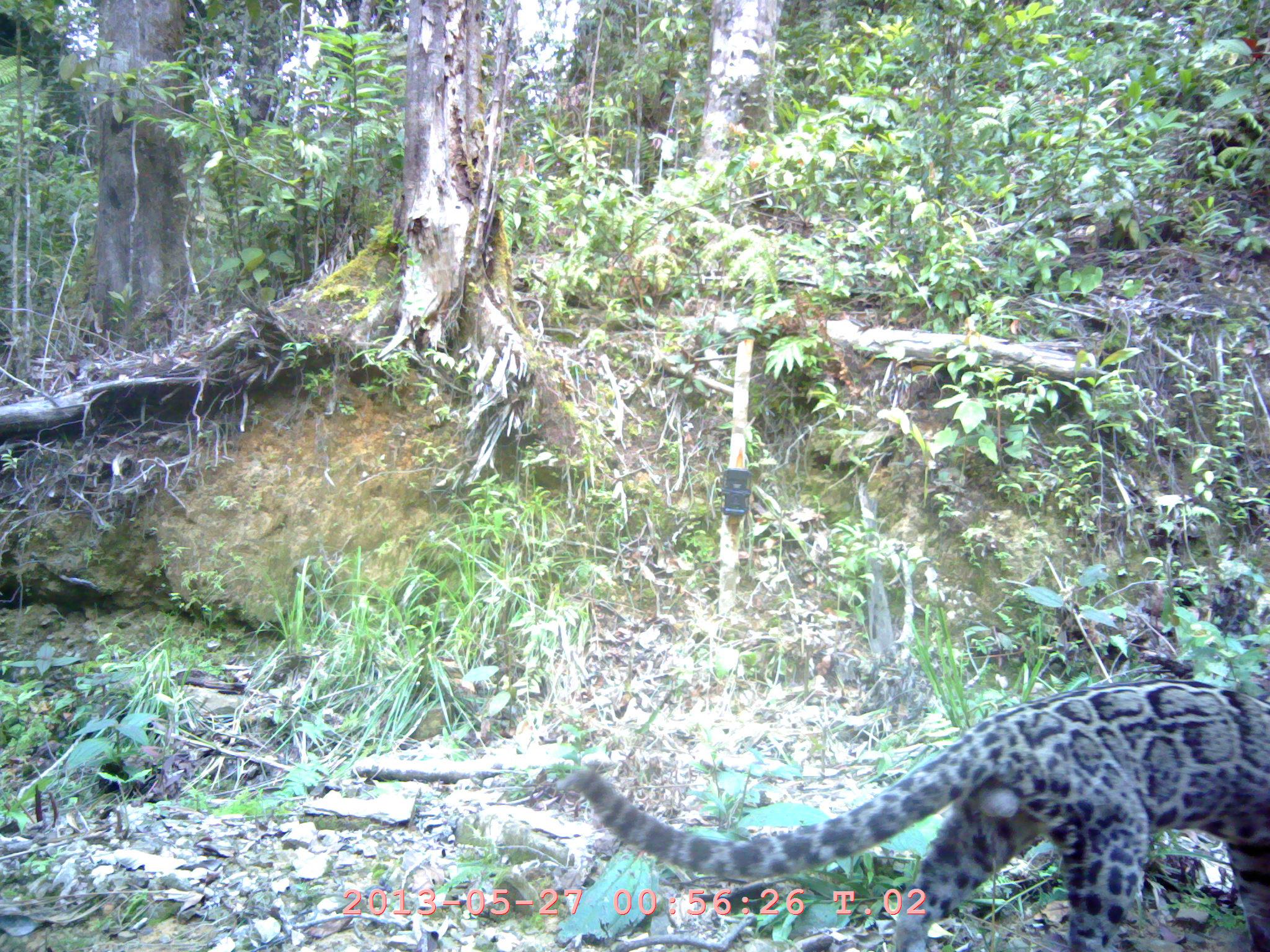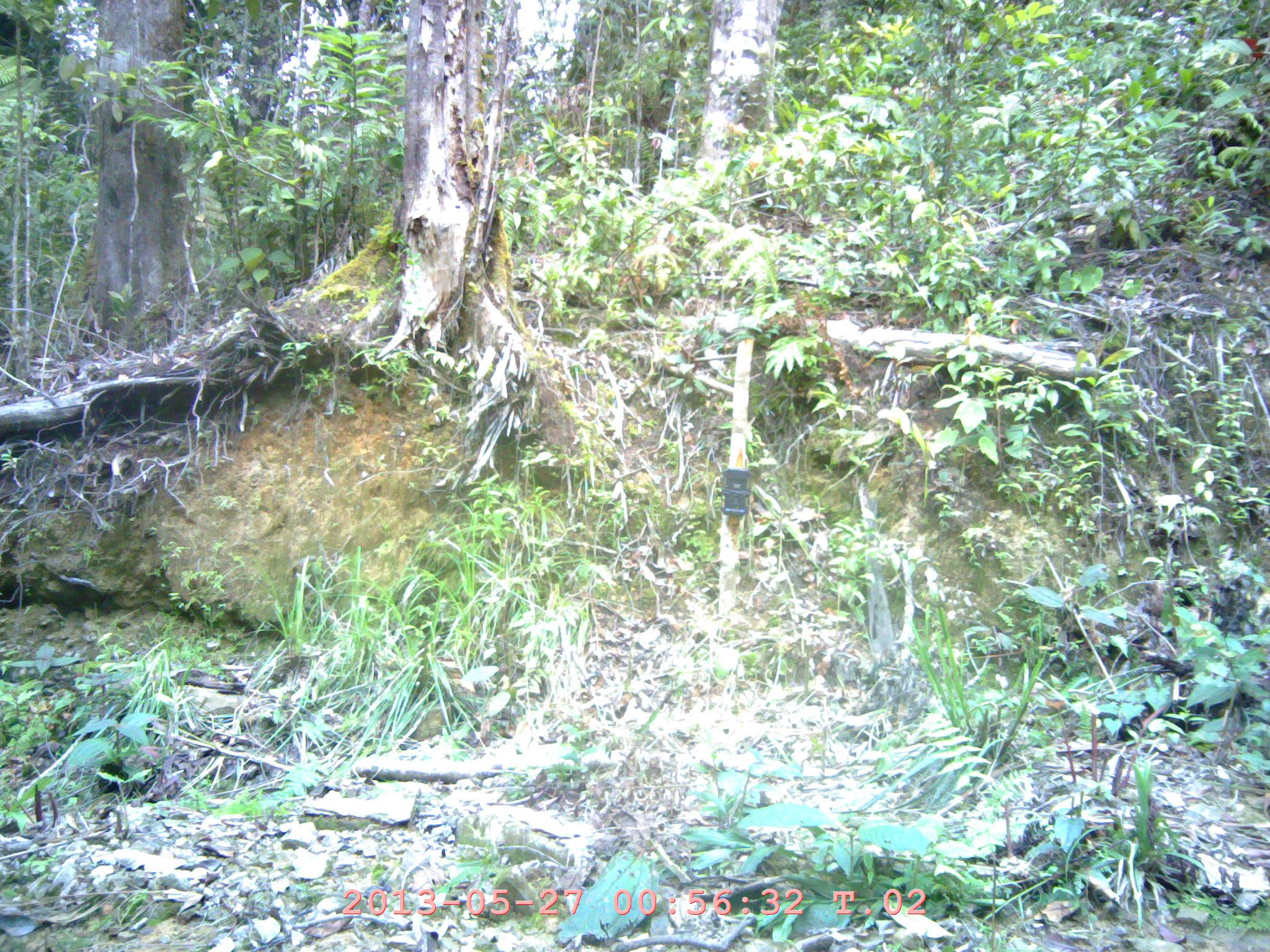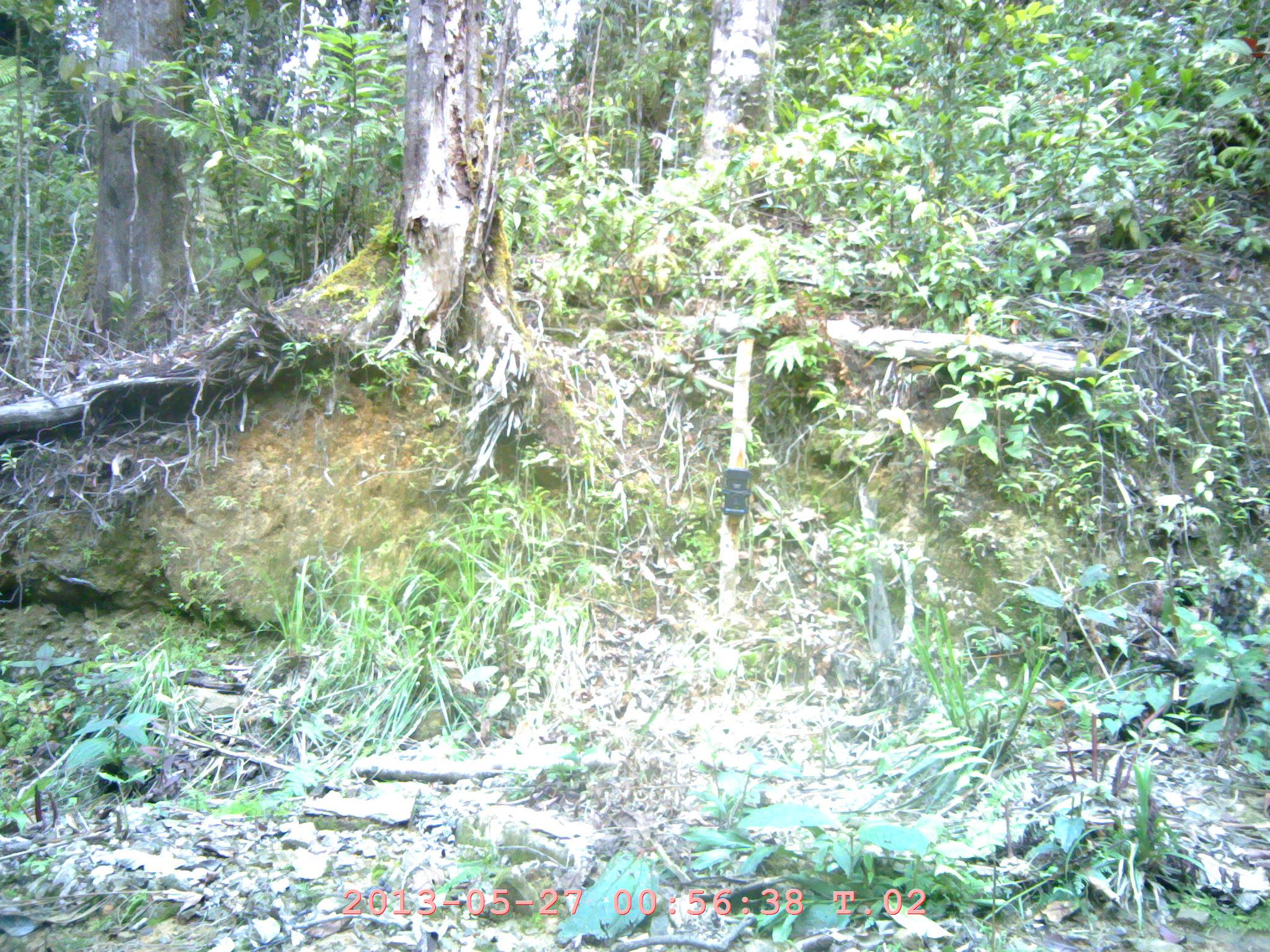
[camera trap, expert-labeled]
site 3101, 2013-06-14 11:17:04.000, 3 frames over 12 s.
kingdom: Animalia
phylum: Chordata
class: Mammalia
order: Carnivora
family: Felidae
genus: Neofelis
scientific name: Neofelis diardi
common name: sunda clouded leopard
Neofelis diardi (sunda clouded leopard), count 1.